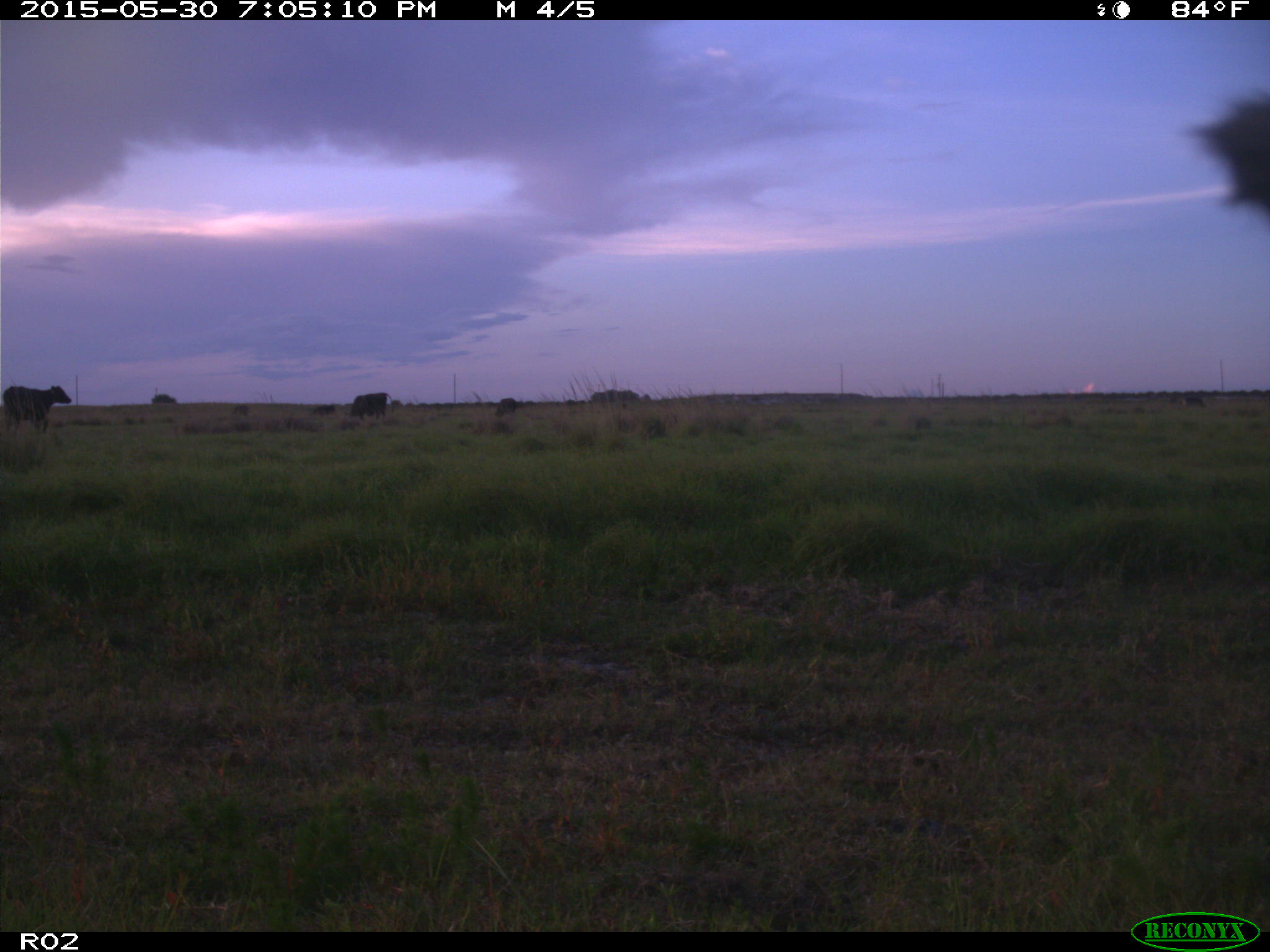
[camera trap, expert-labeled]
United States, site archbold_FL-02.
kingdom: Animalia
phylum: Chordata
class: Mammalia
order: Artiodactyla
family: Bovidae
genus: Bos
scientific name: Bos taurus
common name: domestic cow